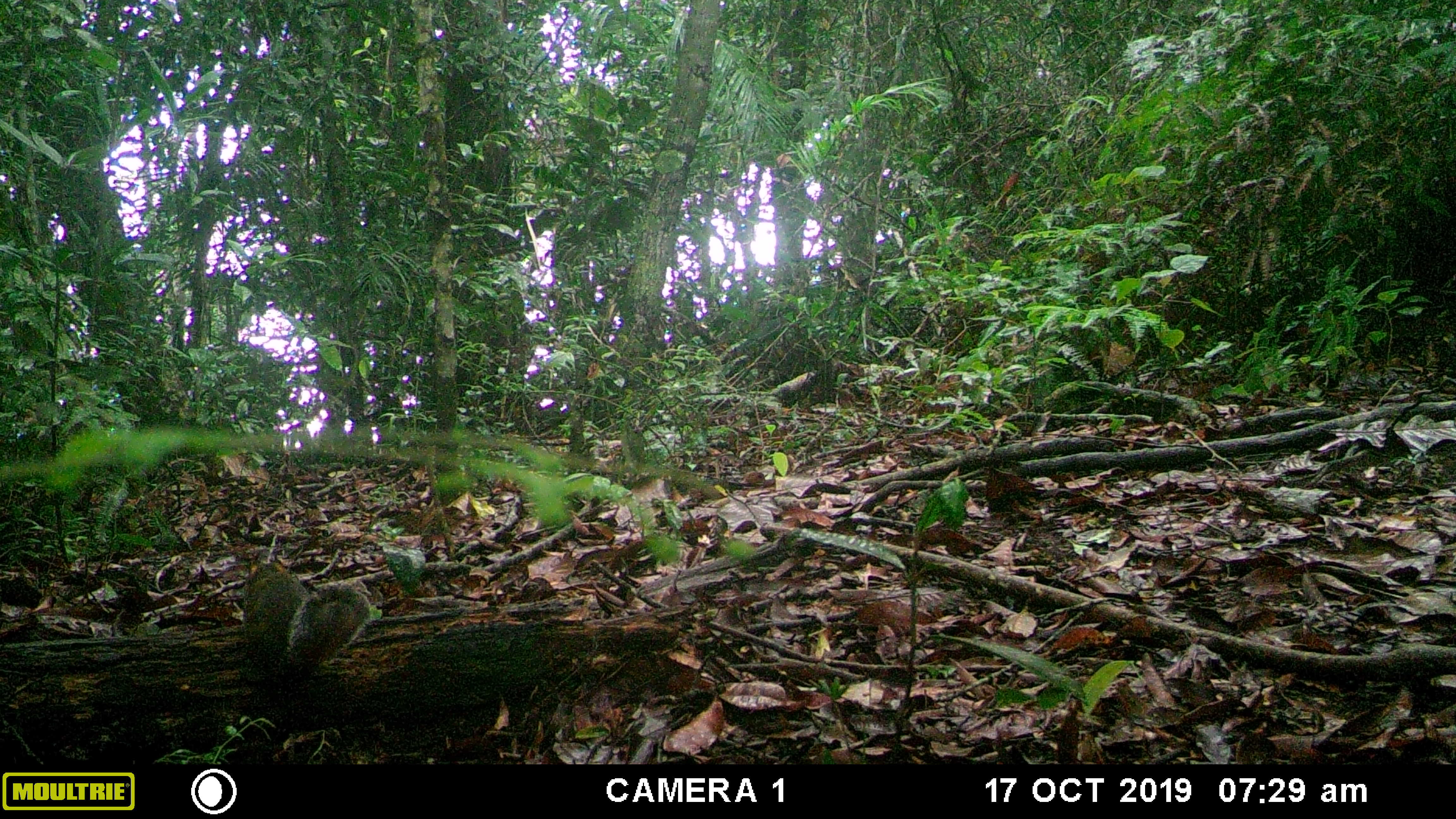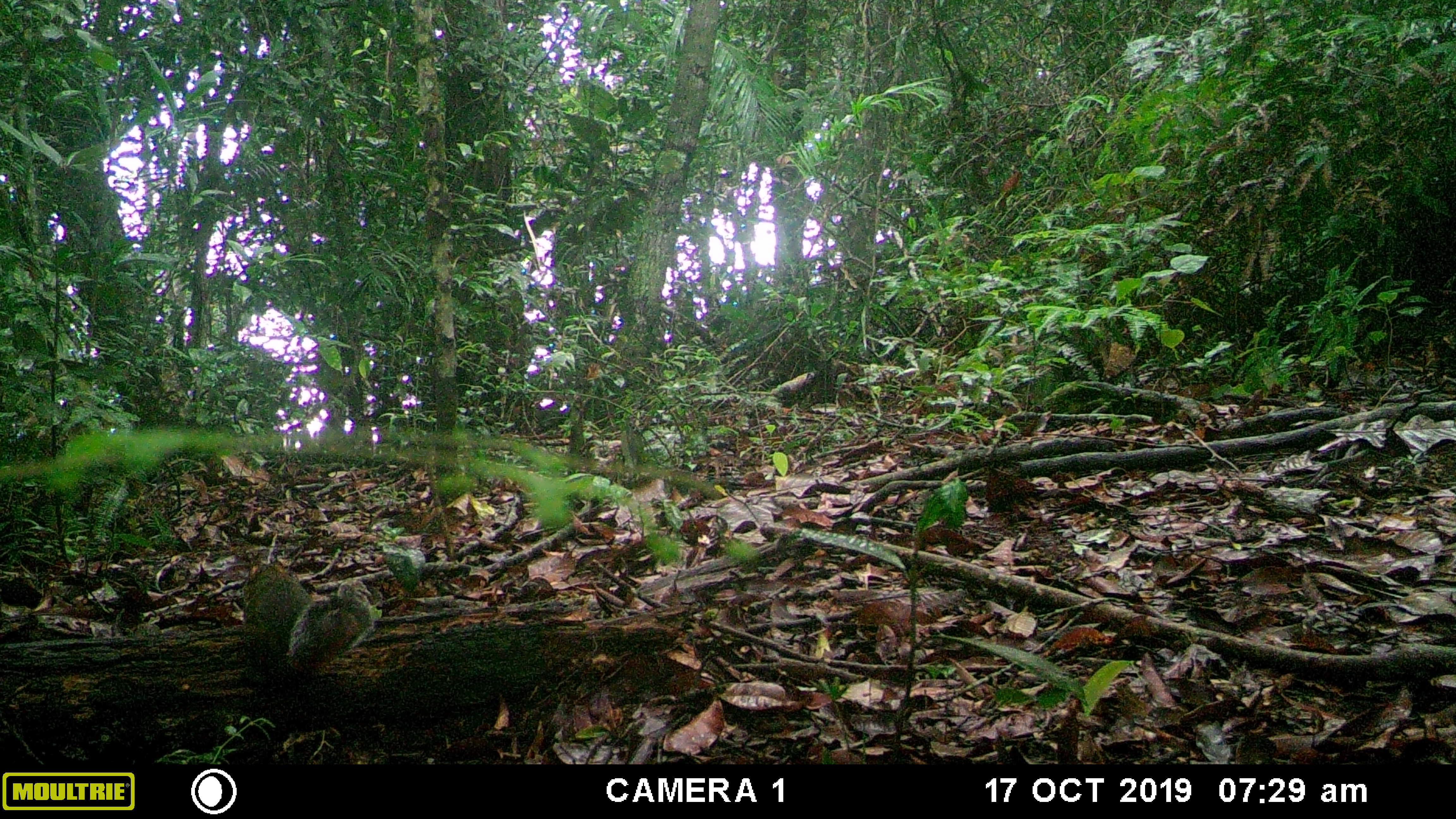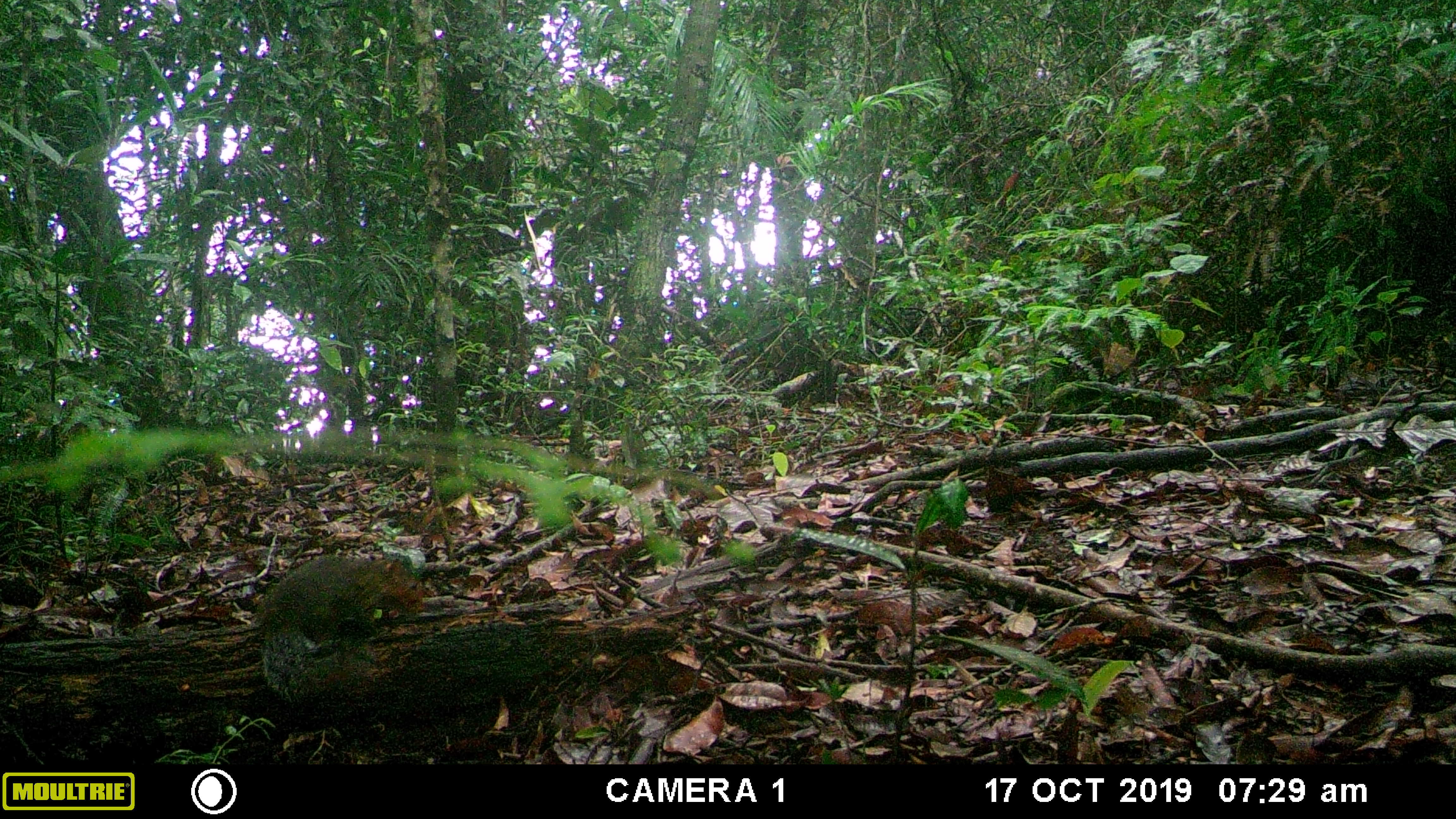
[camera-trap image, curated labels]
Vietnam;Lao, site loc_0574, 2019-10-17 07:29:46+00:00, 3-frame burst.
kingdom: Animalia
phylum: Chordata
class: Mammalia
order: Rodentia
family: Sciuridae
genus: Dremomys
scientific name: Dremomys rufigenis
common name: red-cheeked squirrel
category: red cheeked squirrel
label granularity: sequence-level